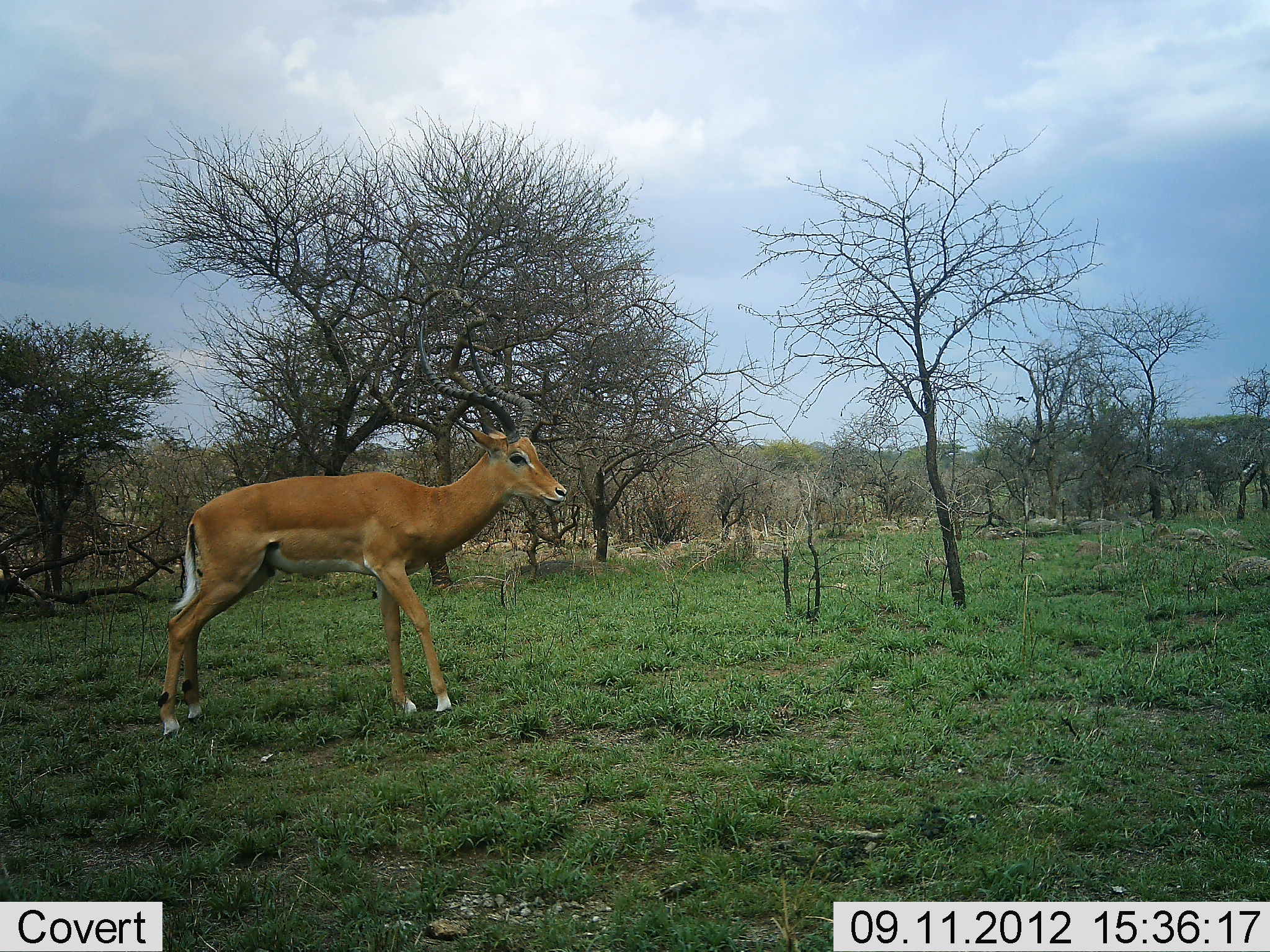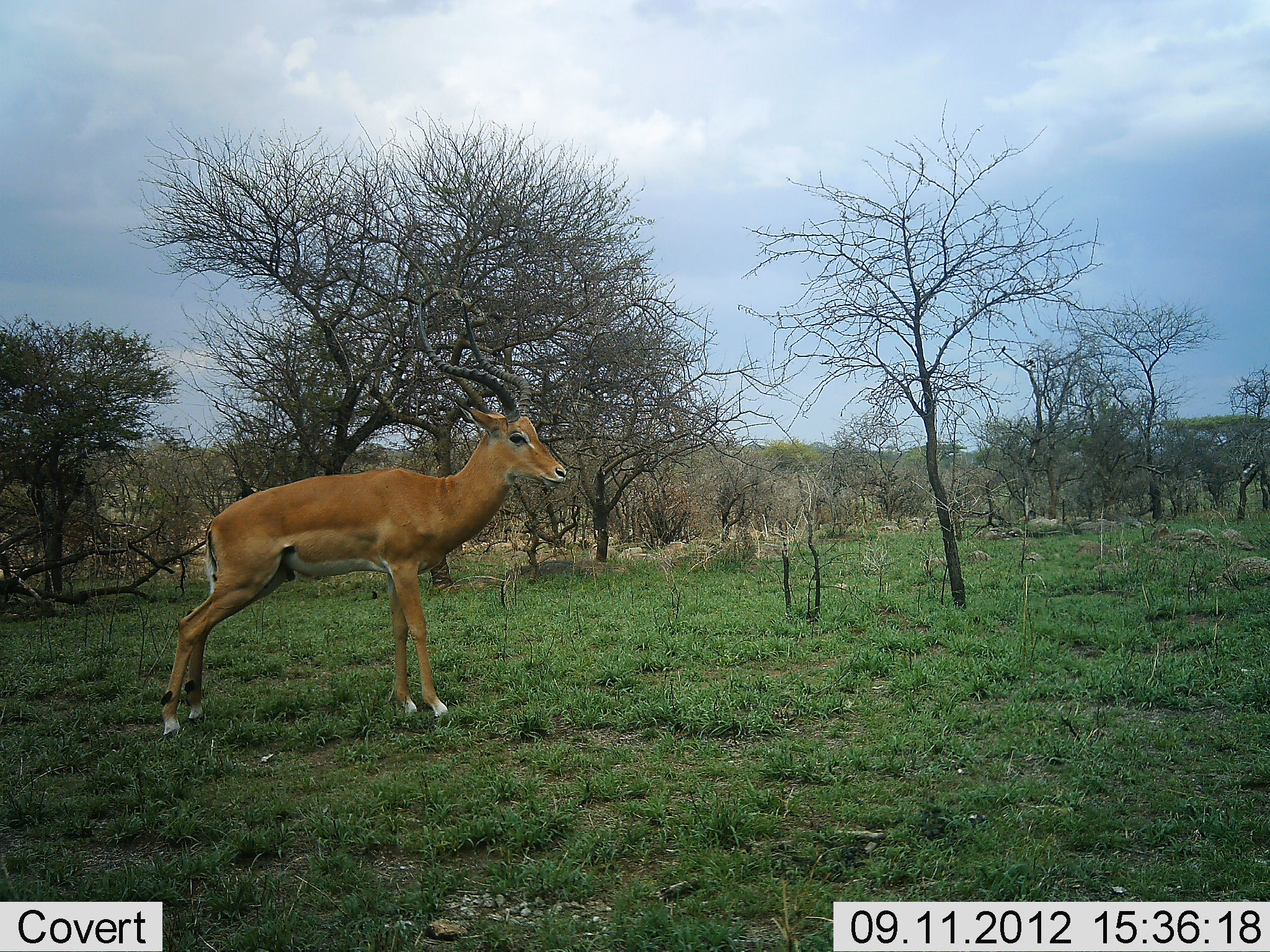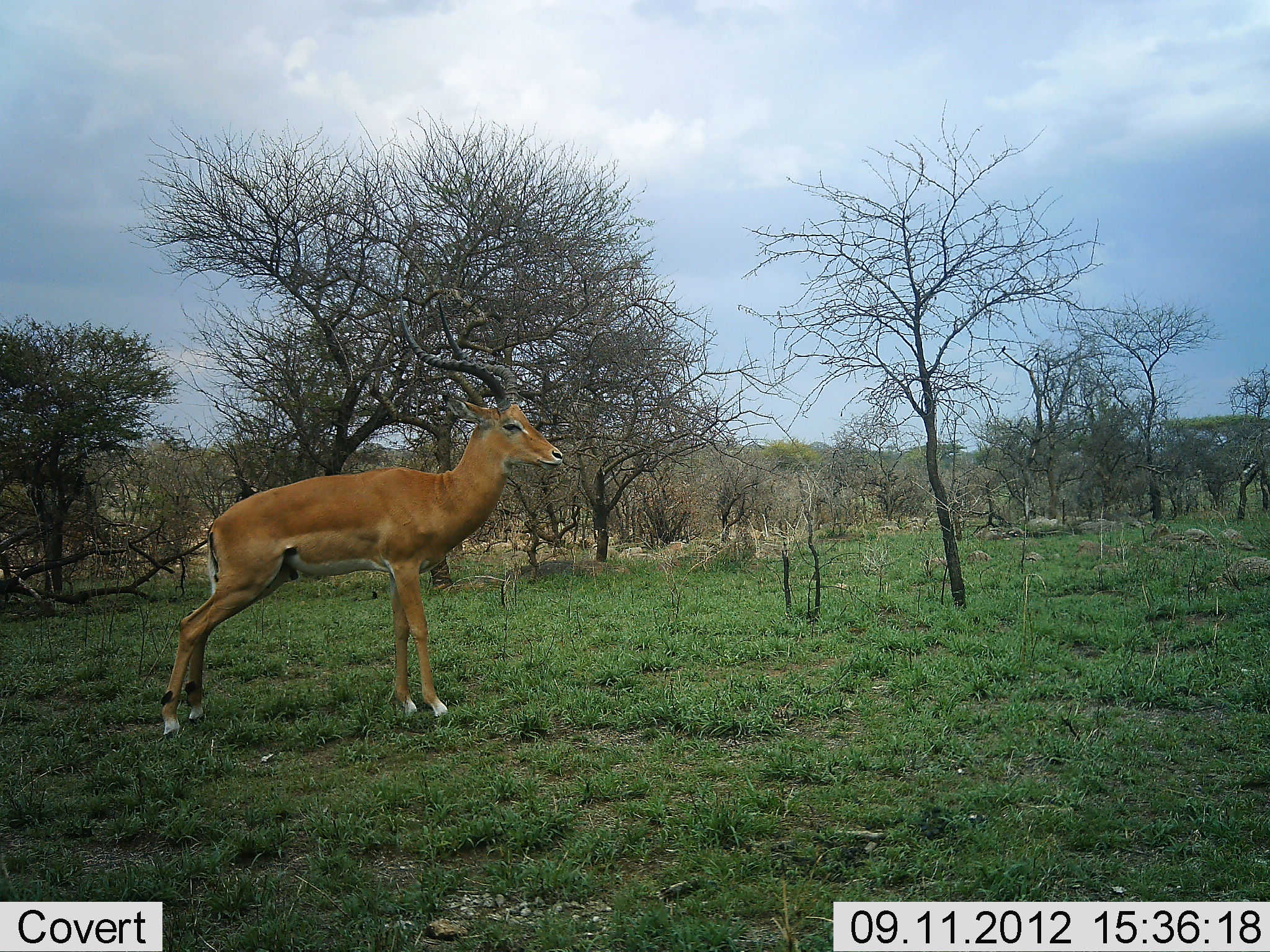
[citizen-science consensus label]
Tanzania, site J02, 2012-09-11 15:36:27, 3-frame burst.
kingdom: Animalia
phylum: Chordata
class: Mammalia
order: Artiodactyla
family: Bovidae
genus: Aepyceros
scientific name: Aepyceros melampus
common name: impala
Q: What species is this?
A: Impala (Aepyceros melampus).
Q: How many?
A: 1.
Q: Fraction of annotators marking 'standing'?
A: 100%.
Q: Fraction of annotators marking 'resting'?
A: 0%.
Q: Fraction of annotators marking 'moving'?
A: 0%.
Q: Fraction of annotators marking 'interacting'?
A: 0%.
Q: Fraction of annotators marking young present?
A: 0%.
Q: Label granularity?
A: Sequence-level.